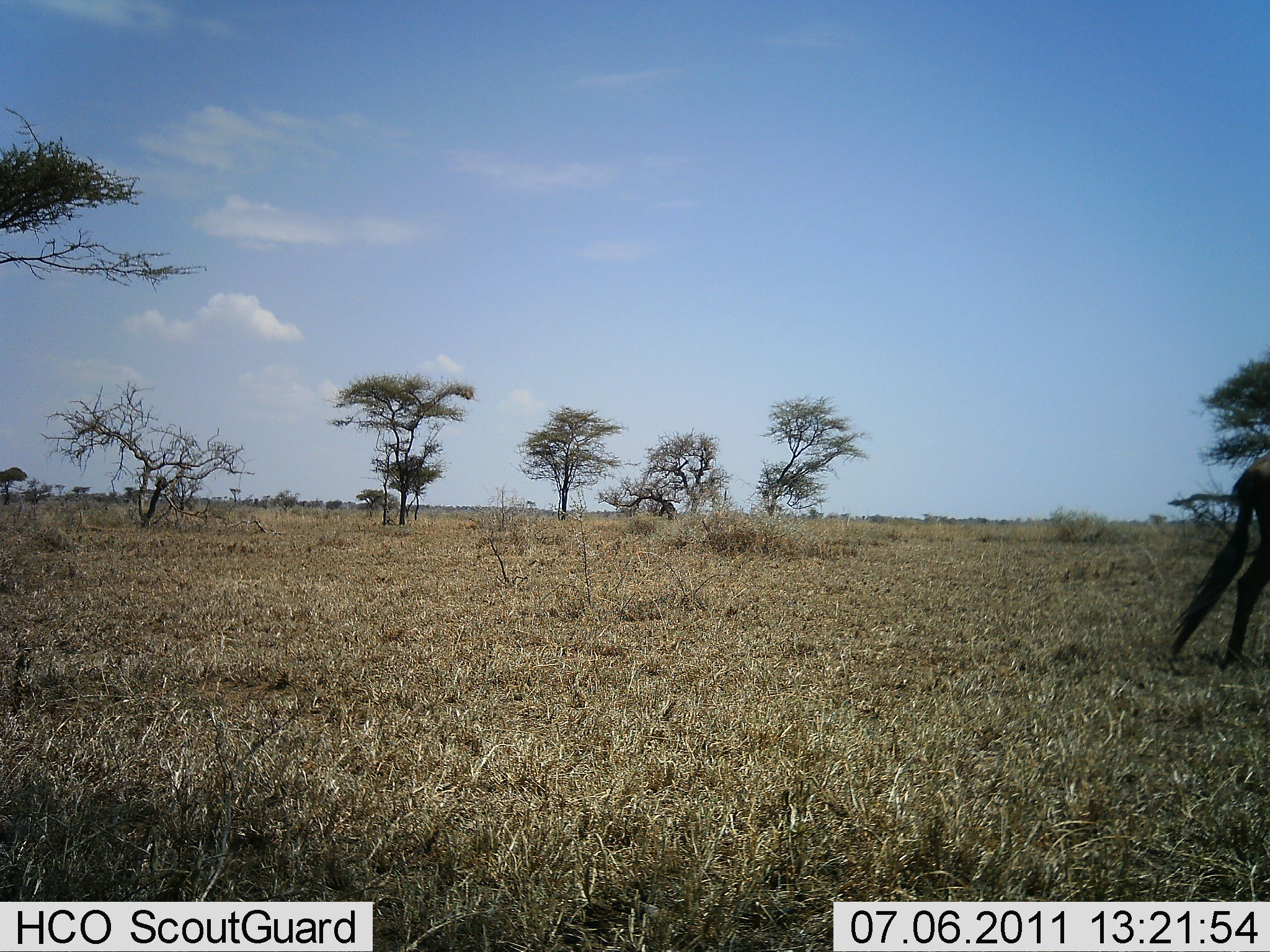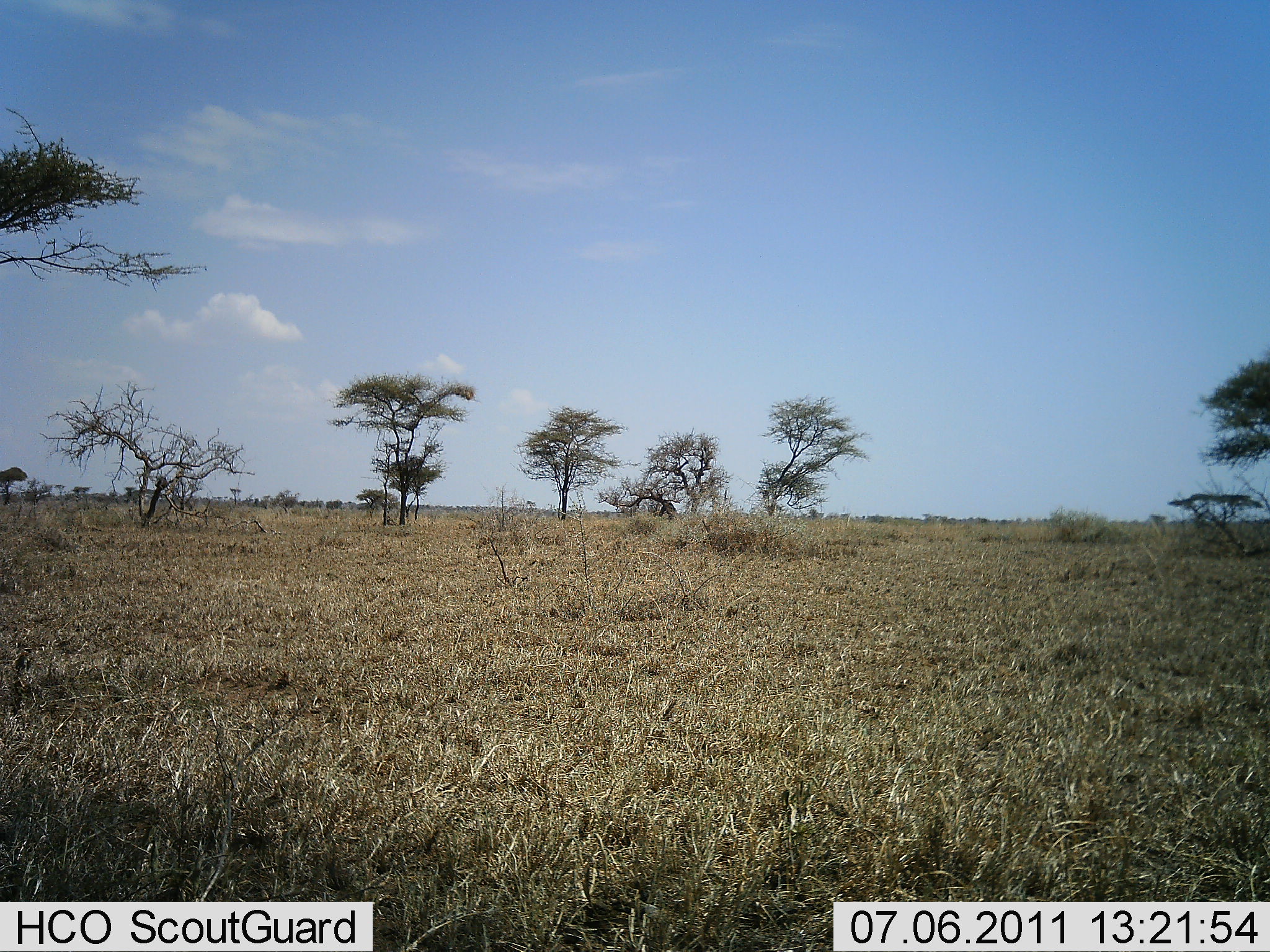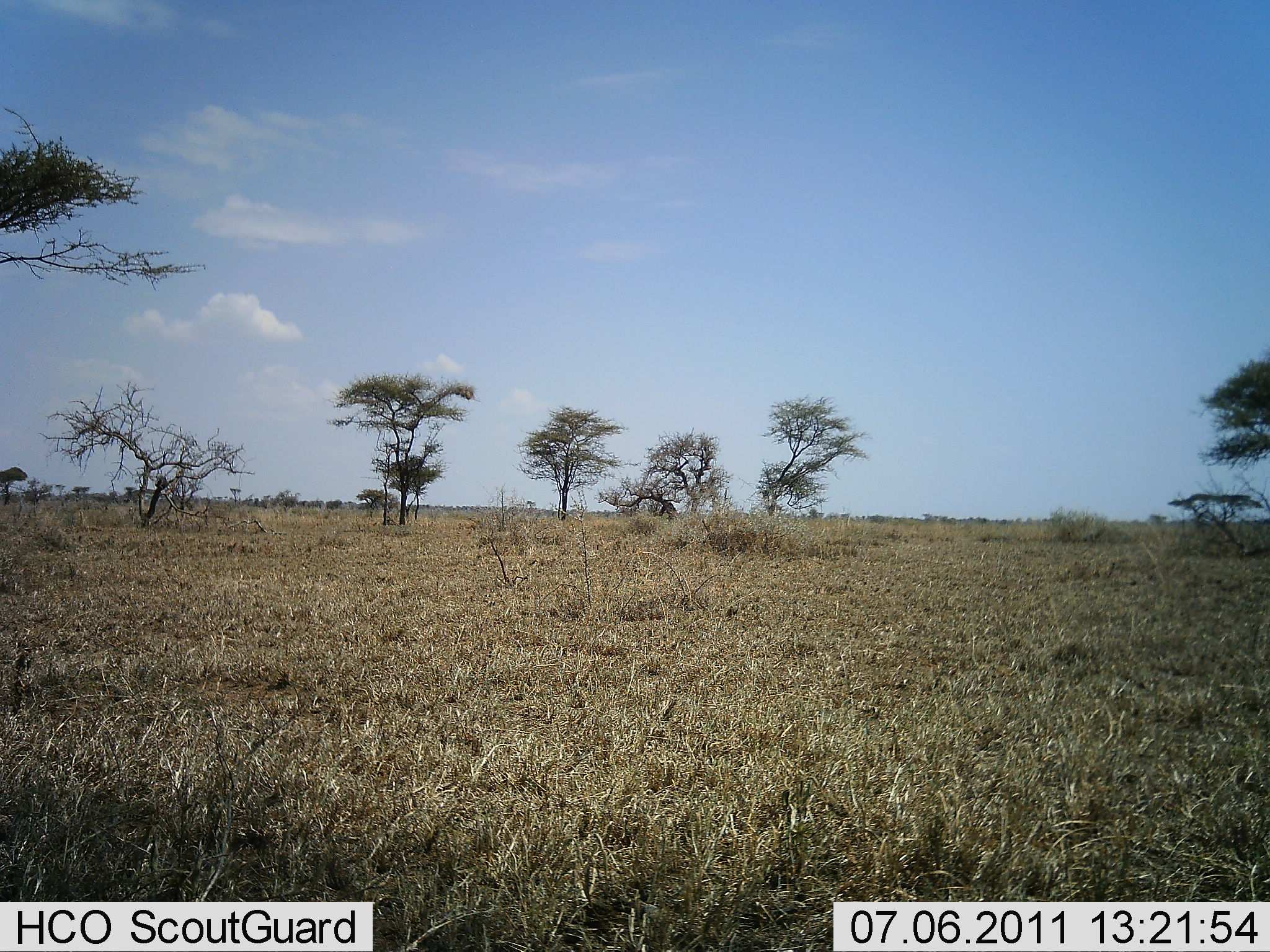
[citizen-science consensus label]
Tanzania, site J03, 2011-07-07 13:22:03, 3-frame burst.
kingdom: Animalia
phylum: Chordata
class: Mammalia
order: Artiodactyla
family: Bovidae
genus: Connochaetes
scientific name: Connochaetes taurinus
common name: blue wildebeest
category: wildebeest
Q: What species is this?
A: Wildebeest (blue wildebeest) (Connochaetes taurinus).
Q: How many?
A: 1.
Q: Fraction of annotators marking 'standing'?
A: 8%.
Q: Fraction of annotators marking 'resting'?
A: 0%.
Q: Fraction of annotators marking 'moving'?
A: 92%.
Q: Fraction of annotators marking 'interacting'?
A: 0%.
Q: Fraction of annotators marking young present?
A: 0%.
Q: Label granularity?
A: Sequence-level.